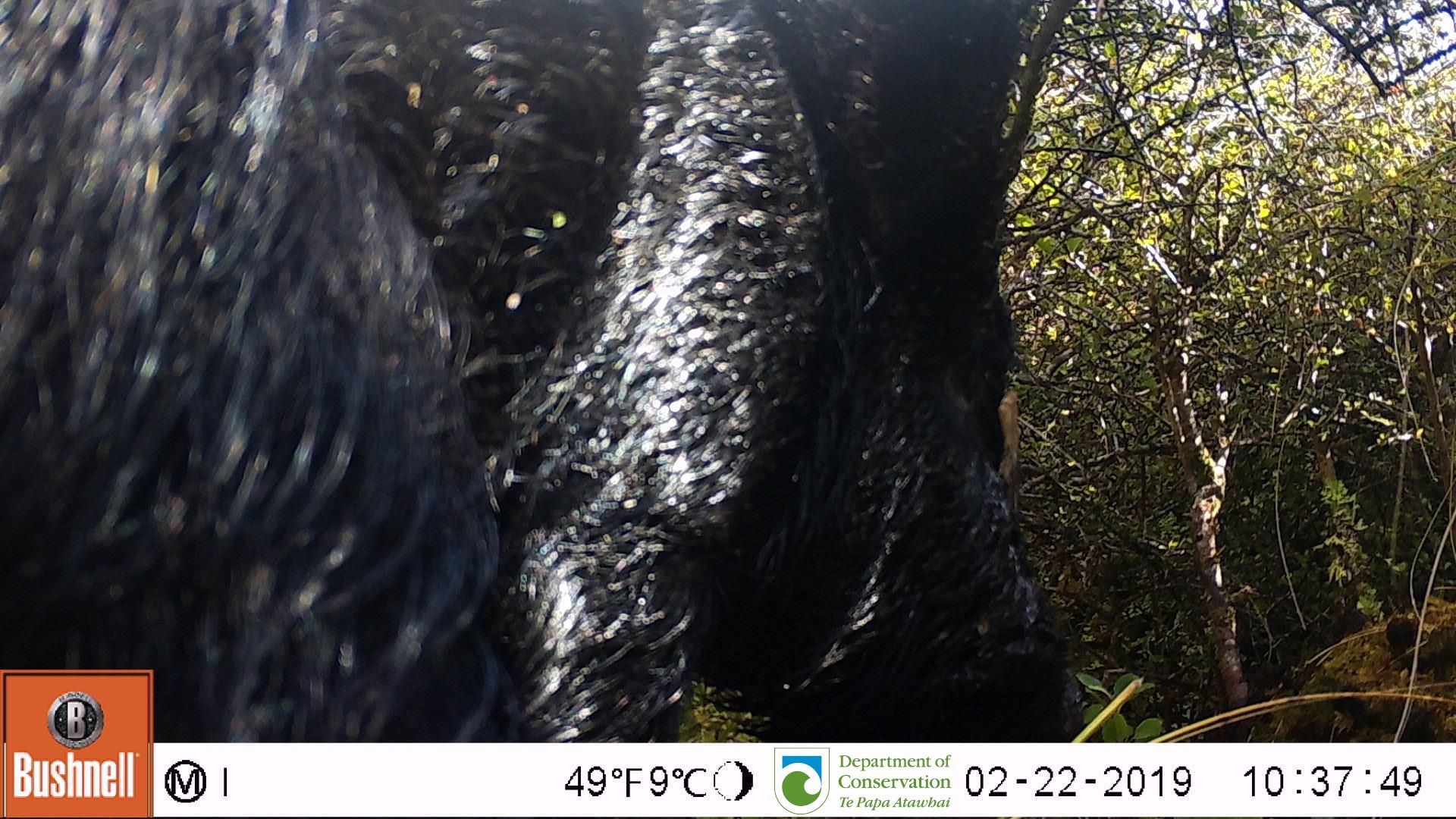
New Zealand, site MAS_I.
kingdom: Animalia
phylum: Chordata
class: Mammalia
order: Artiodactyla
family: Suidae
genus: Sus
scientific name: Sus scrofa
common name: pig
Pig (Sus scrofa).